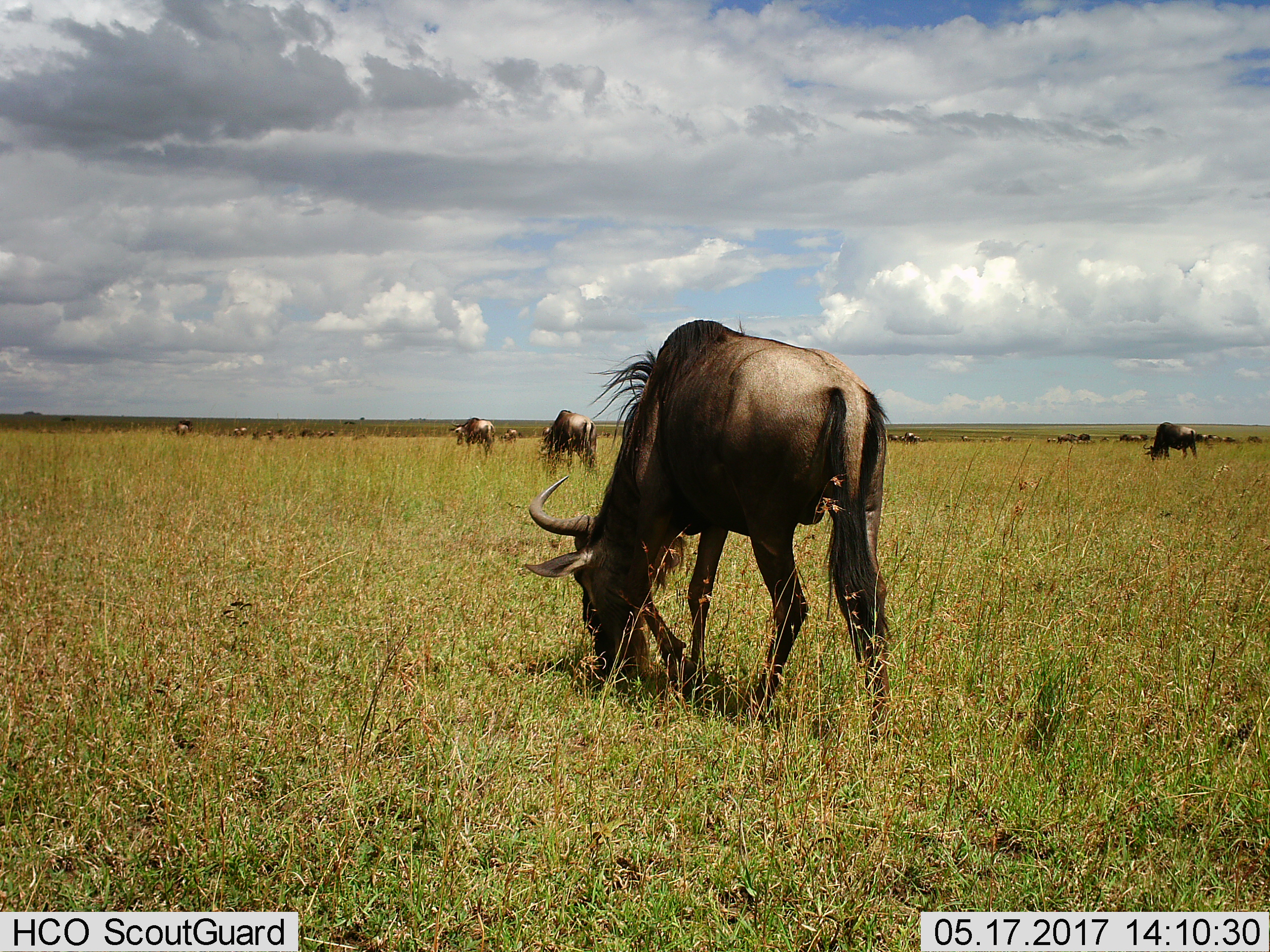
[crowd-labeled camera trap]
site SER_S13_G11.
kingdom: Animalia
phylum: Chordata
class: Mammalia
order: Artiodactyla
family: Bovidae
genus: Connochaetes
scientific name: Connochaetes taurinus taurinus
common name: blue wildebeest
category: wildebeestblue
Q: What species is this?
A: Wildebeestblue (blue wildebeest) (Connochaetes taurinus taurinus).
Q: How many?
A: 4.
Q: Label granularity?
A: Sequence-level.